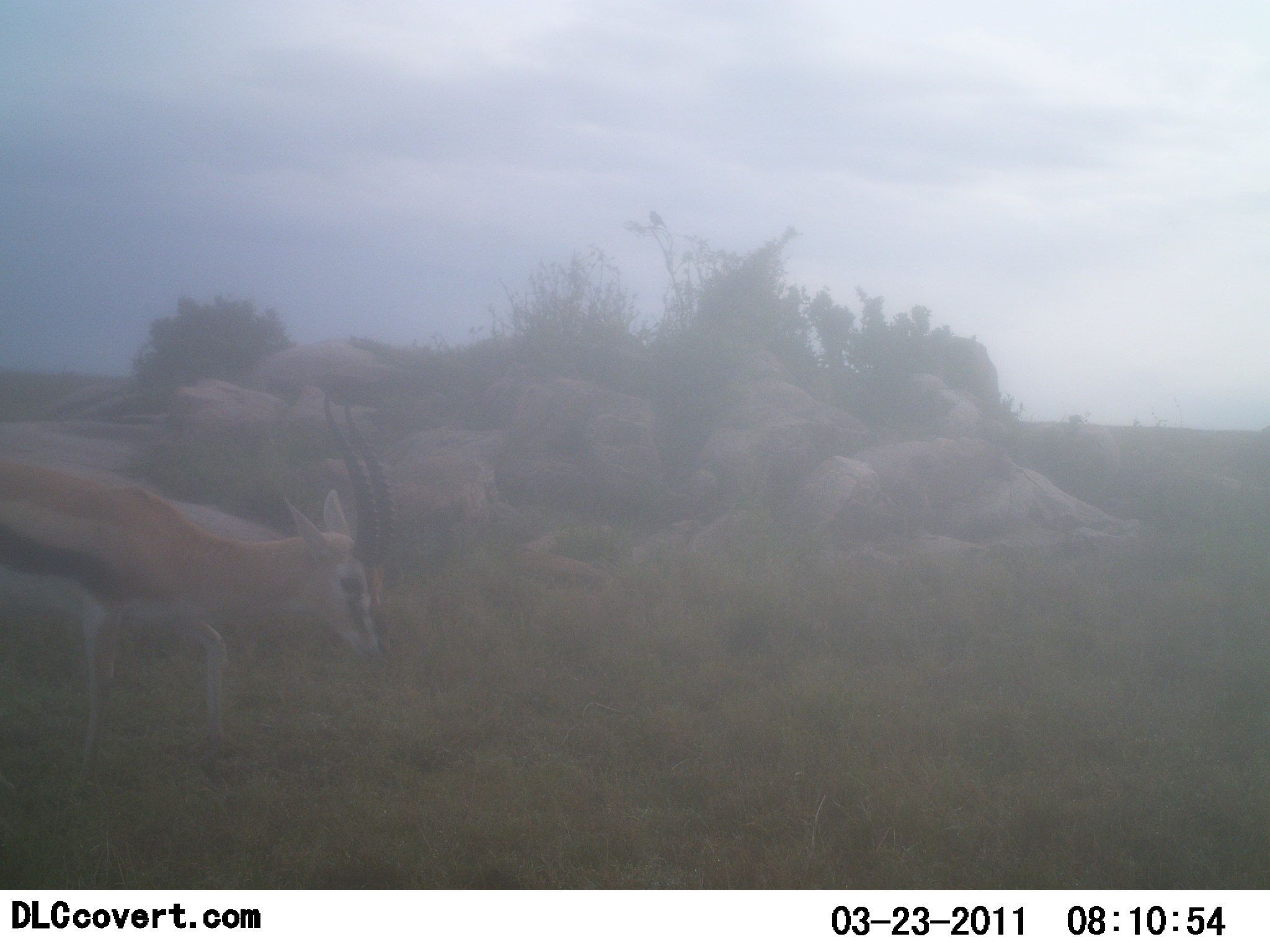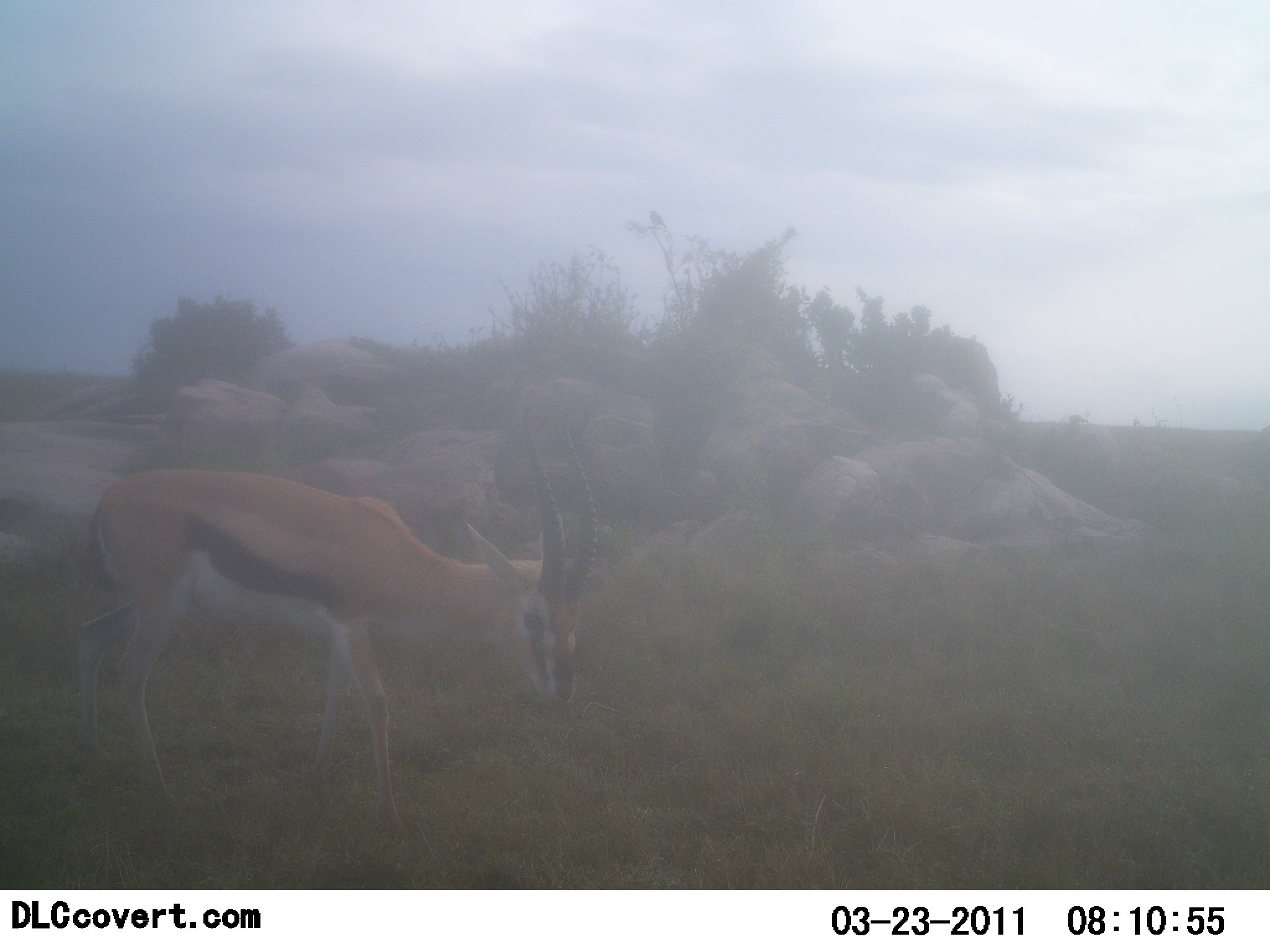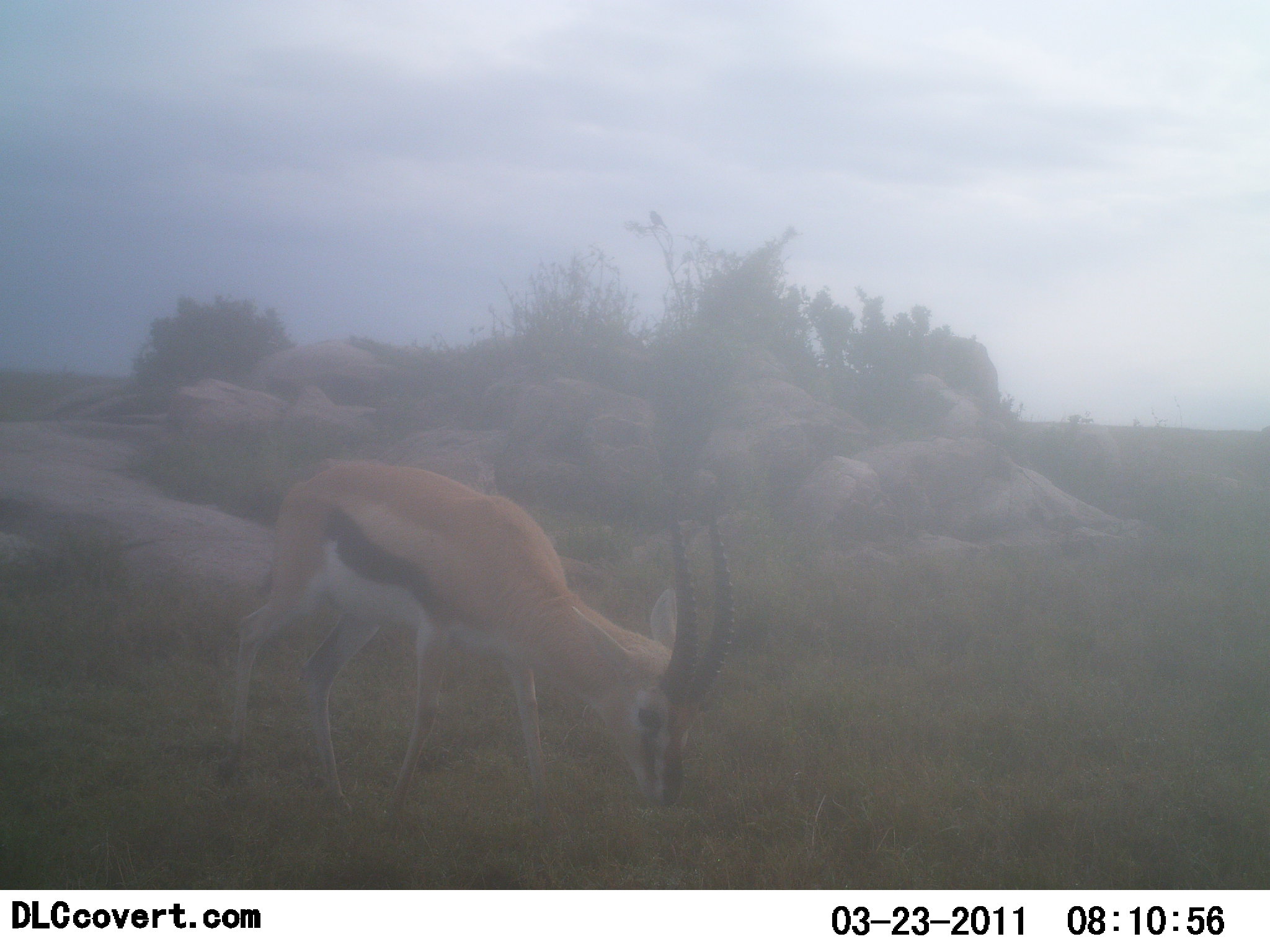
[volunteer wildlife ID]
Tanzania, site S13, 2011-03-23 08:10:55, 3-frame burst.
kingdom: Animalia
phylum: Chordata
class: Mammalia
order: Artiodactyla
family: Bovidae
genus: Eudorcas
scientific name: Eudorcas thomsonii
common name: thomson's gazelle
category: gazellethomsons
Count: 1.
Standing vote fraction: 9%.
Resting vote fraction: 0%.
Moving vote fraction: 91%.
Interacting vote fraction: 0%.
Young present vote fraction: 0%.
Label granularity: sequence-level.